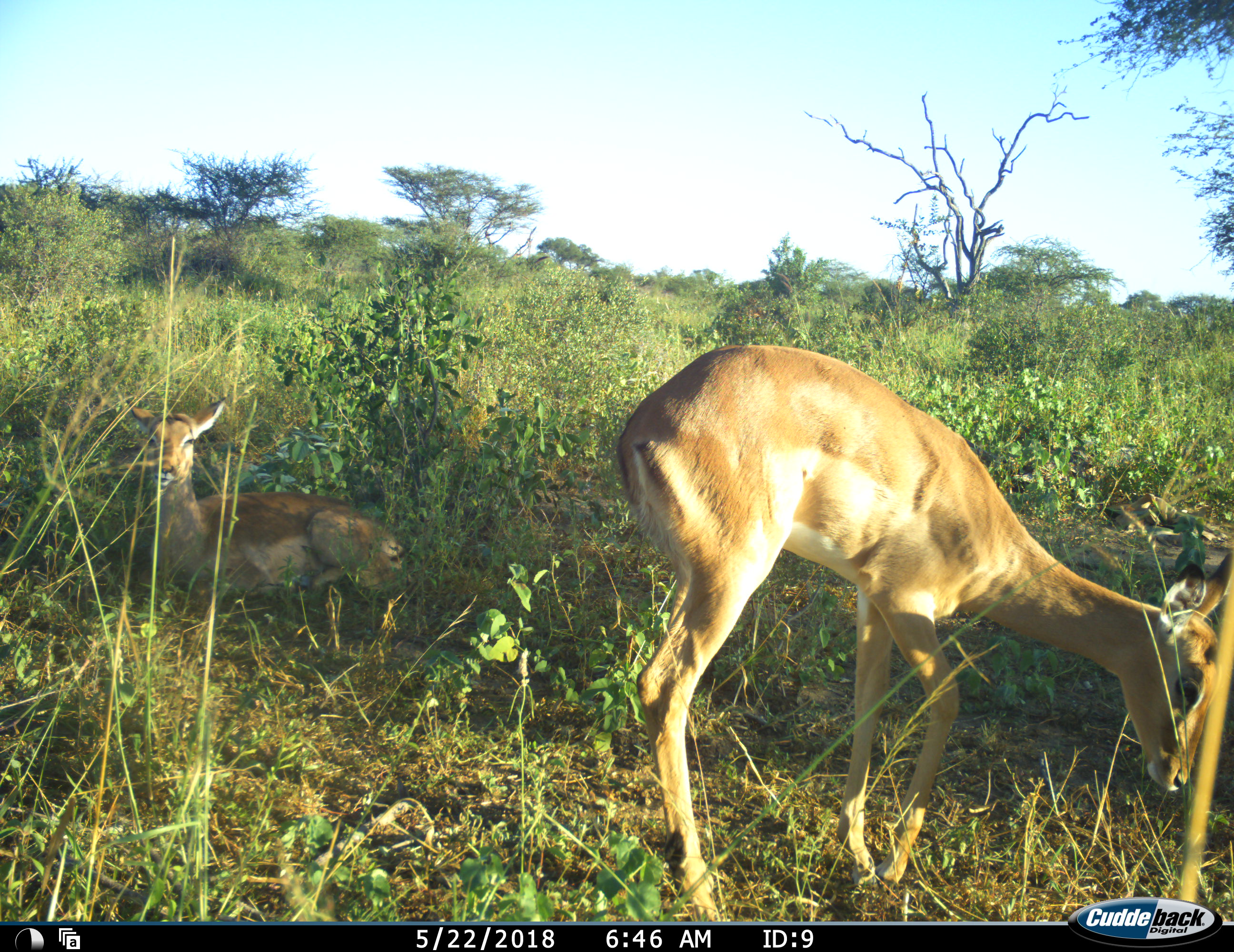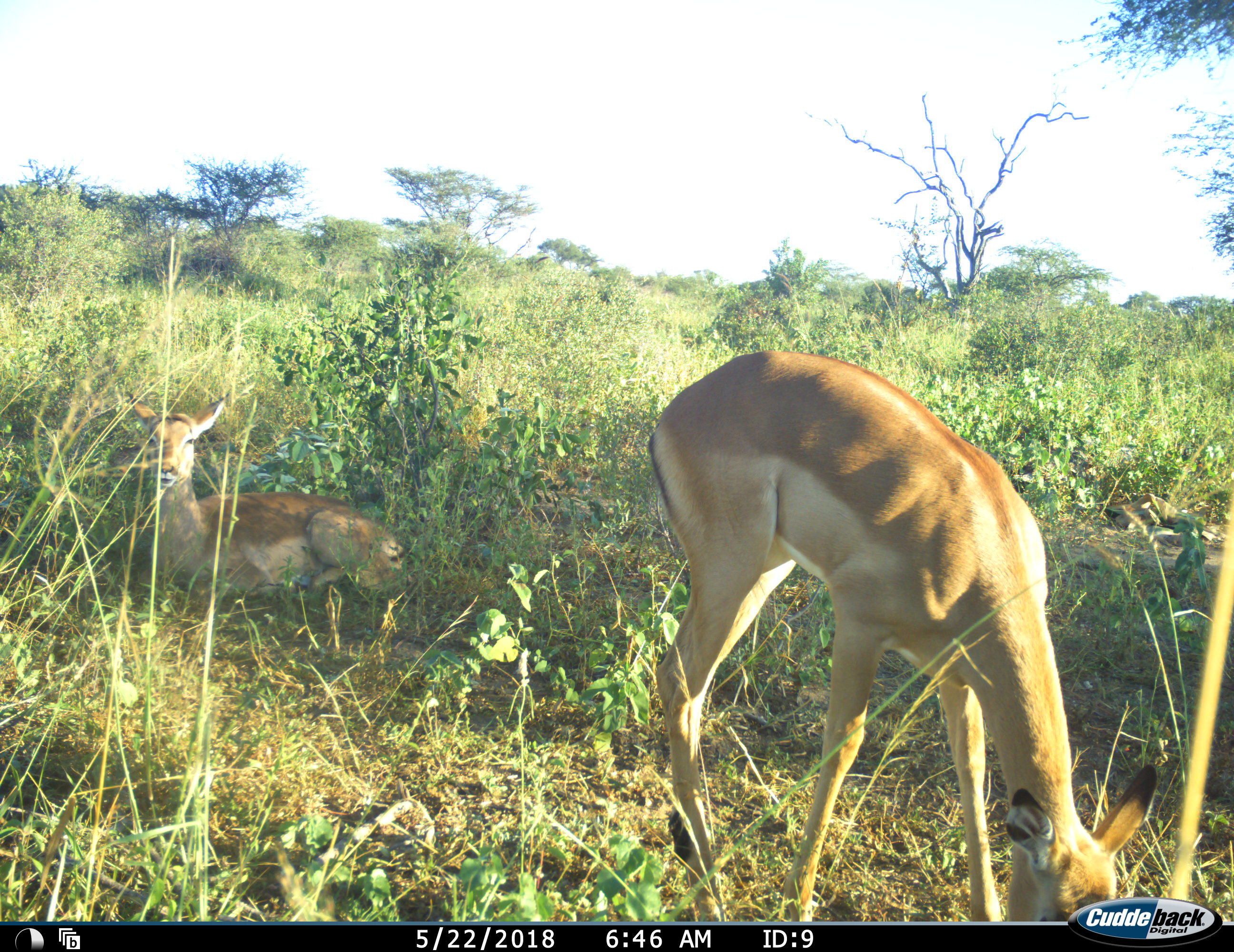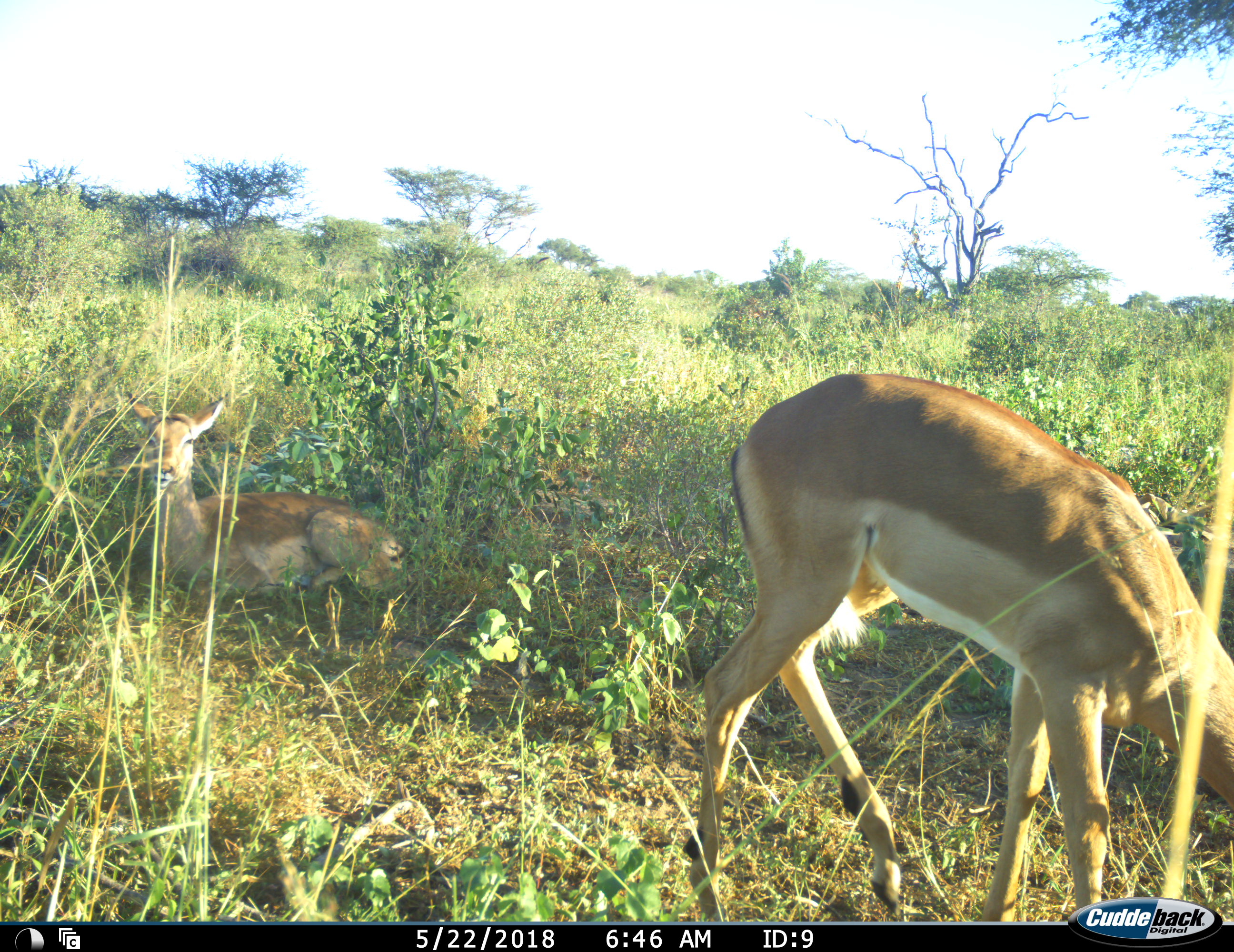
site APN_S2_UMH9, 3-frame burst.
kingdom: Animalia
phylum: Chordata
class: Mammalia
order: Artiodactyla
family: Bovidae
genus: Aepyceros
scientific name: Aepyceros melampus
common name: impala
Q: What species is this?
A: Impala (Aepyceros melampus).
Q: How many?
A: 2.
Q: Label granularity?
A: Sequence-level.